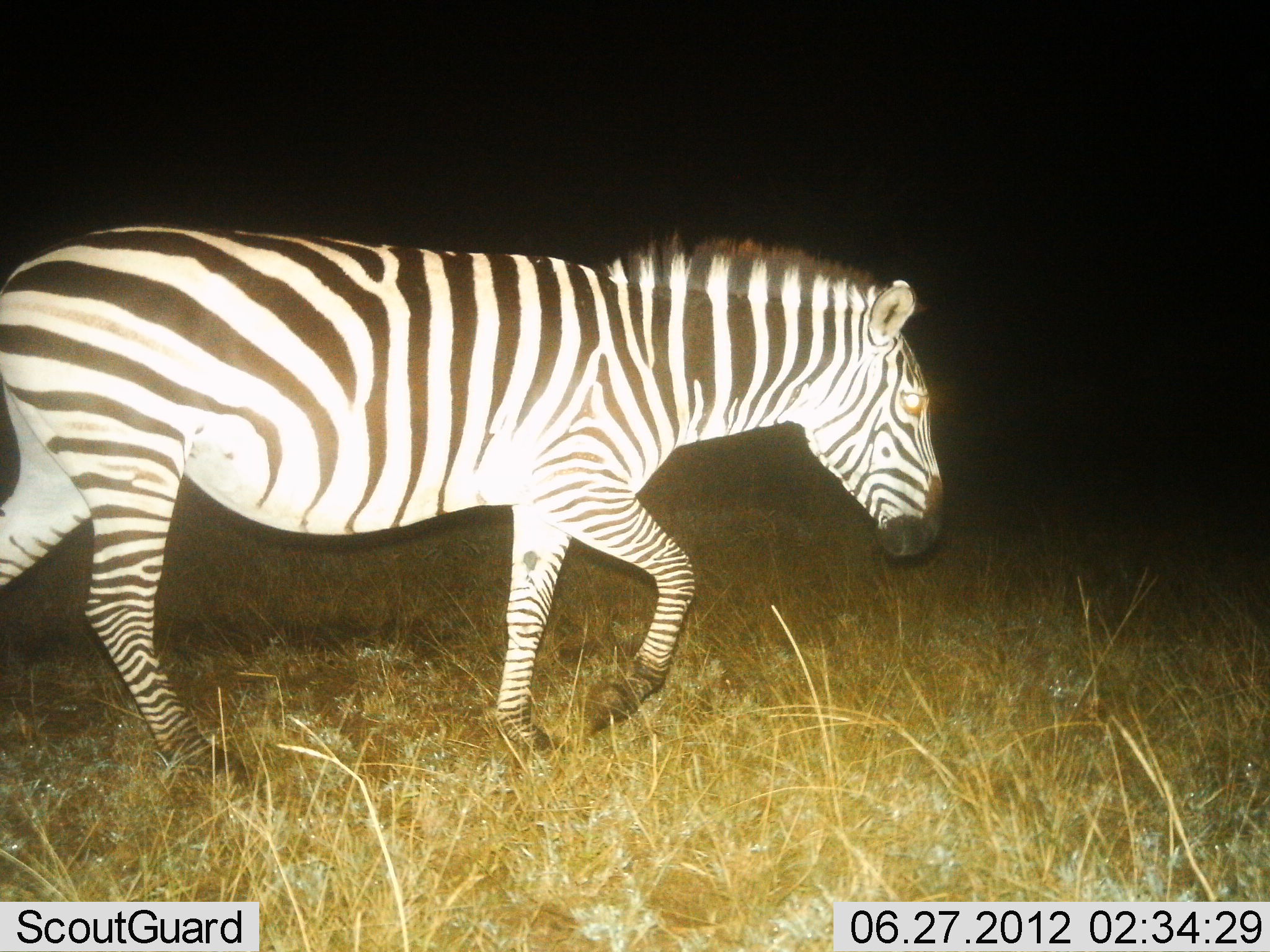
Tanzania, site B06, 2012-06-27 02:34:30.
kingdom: Animalia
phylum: Chordata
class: Mammalia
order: Perissodactyla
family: Equidae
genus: Equus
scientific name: Equus quagga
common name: plains zebra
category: zebra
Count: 1.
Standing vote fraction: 0%.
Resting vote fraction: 0%.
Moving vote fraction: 100%.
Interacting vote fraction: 0%.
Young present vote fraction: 0%.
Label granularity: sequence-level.